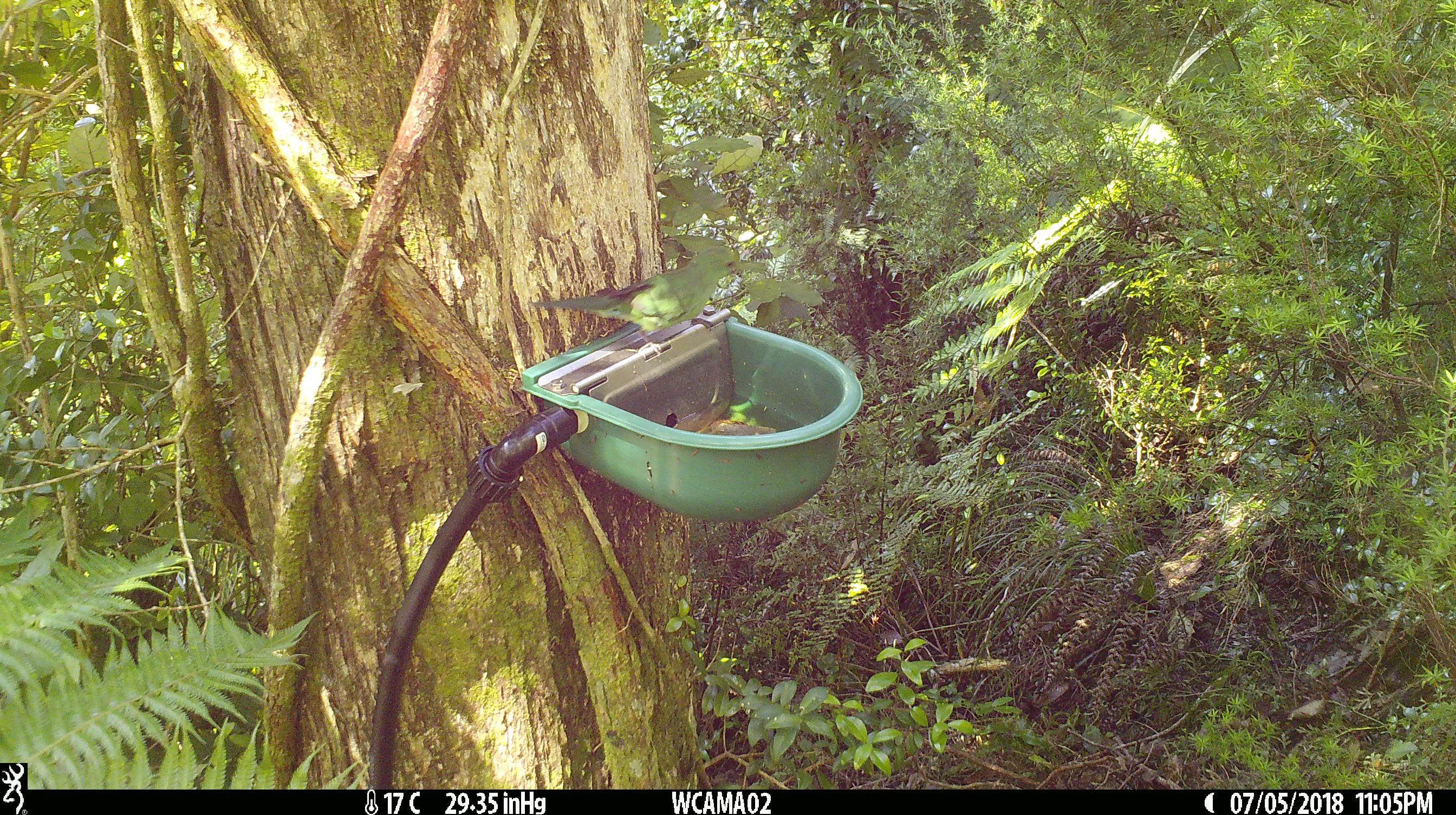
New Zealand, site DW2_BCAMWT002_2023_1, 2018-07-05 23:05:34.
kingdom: Animalia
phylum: Chordata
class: Aves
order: Psittaciformes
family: Psittaculidae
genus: Cyanoramphus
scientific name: Cyanoramphus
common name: parakeet